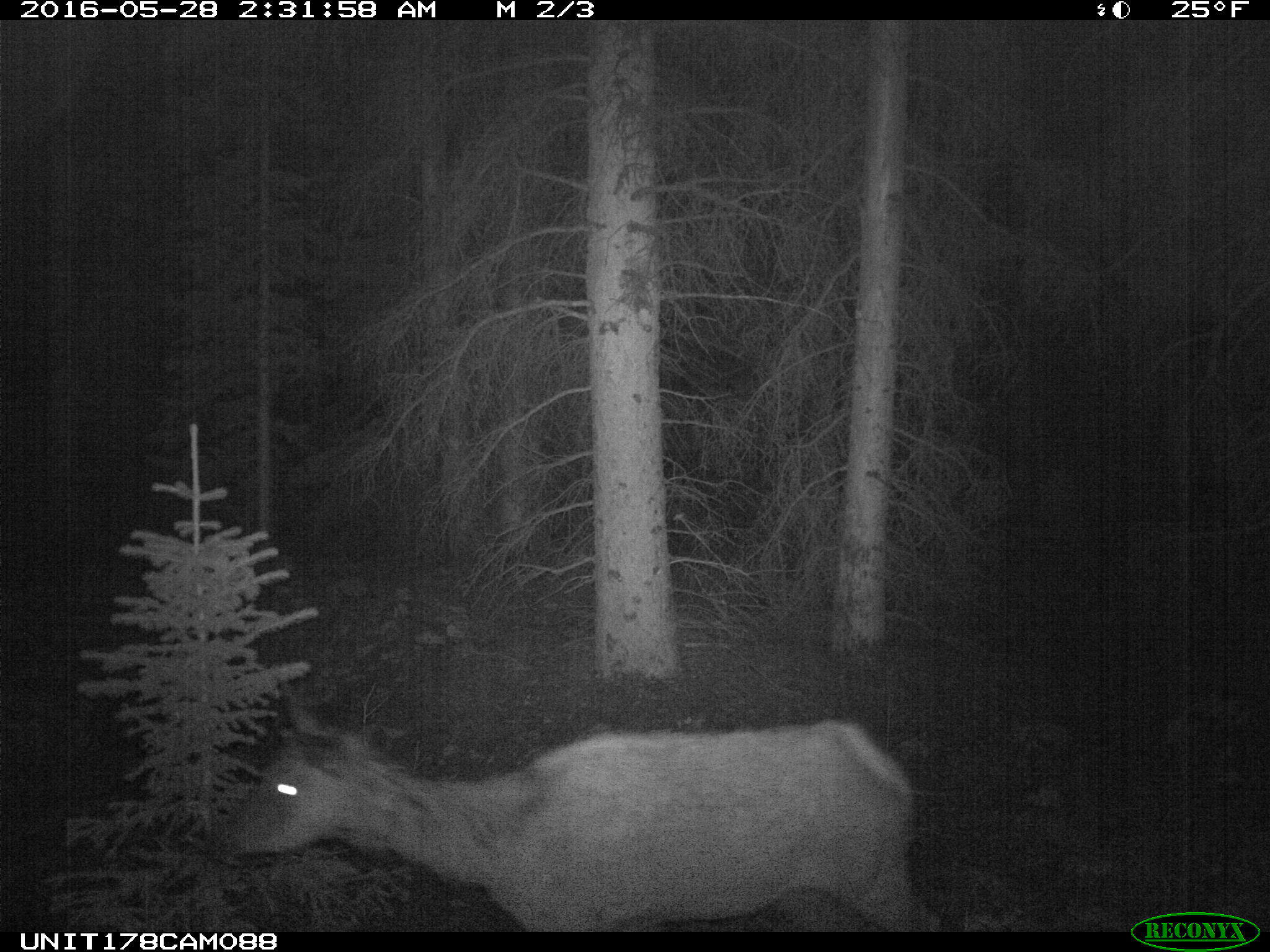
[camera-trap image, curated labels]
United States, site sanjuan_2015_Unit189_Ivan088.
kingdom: Animalia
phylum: Chordata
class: Mammalia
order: Artiodactyla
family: Cervidae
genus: Cervus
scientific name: Cervus elaphus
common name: red deer